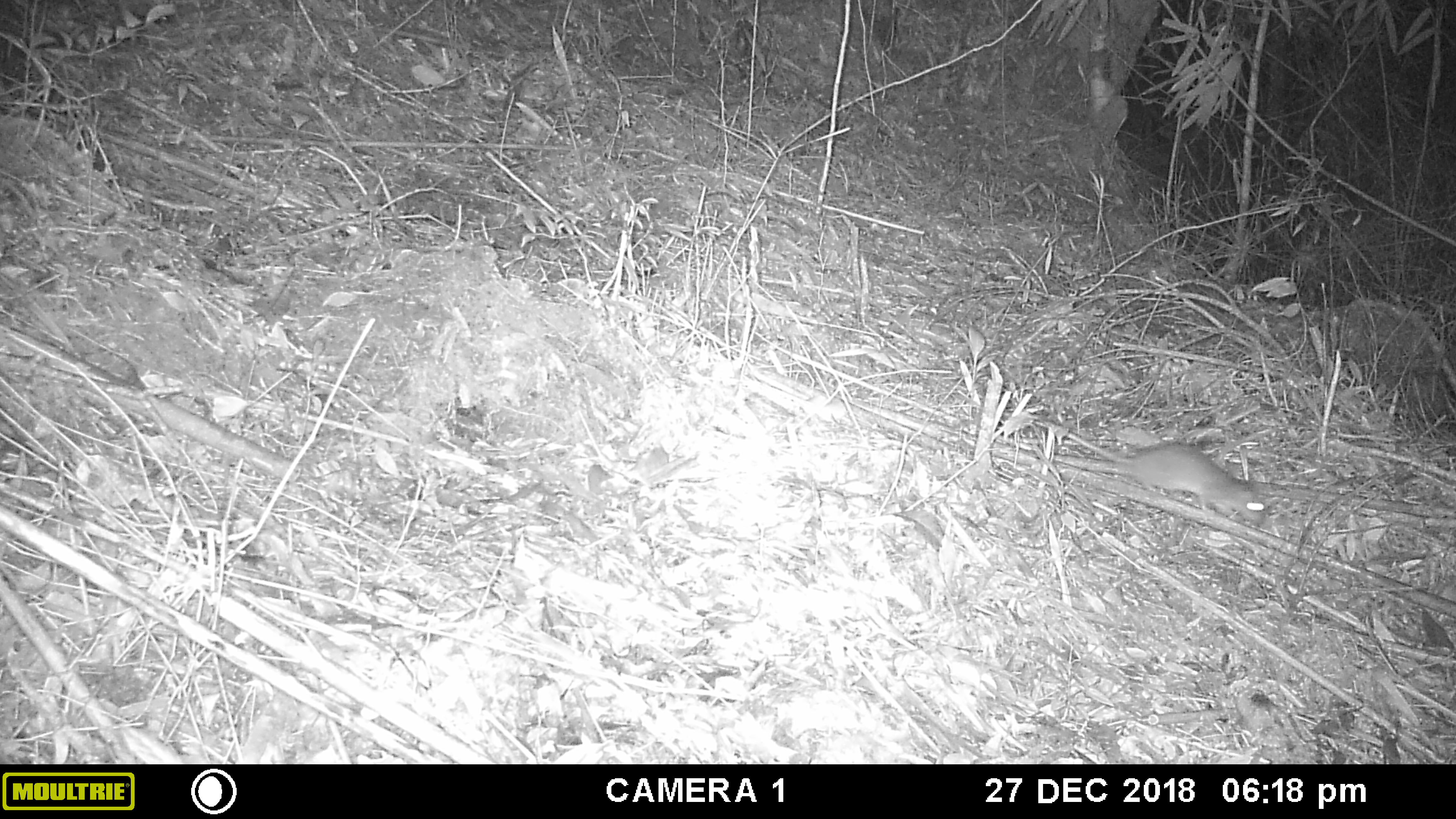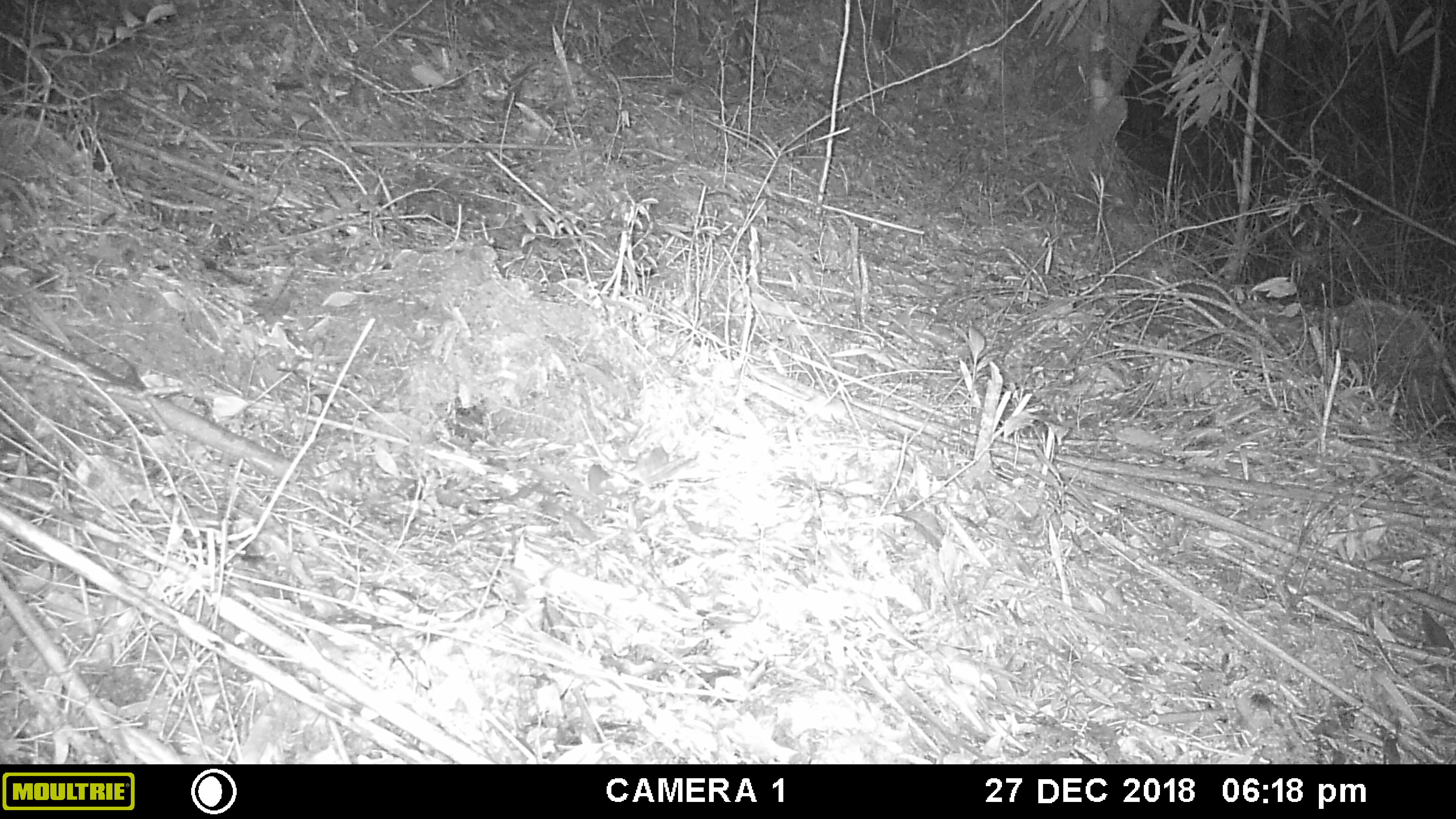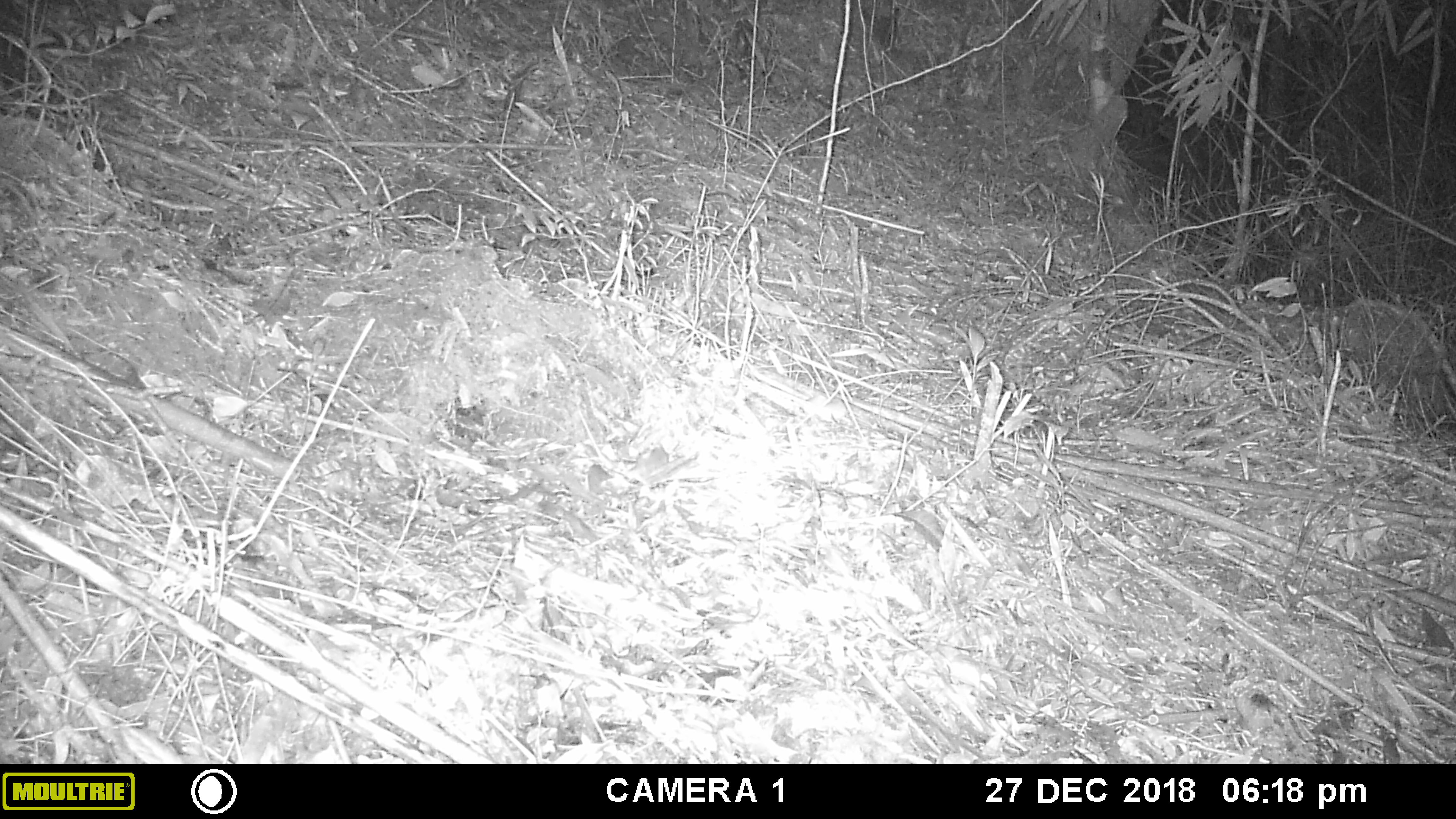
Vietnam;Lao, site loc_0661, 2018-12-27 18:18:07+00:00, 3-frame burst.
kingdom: Animalia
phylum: Chordata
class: Mammalia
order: Rodentia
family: Muridae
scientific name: Muridae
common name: old-world mice and rats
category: unidentified murid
Unidentified murid (old-world mice and rats) (Muridae). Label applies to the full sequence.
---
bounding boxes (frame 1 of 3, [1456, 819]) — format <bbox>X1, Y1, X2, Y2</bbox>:
unidentified murid: <bbox>956, 393, 1267, 525</bbox>